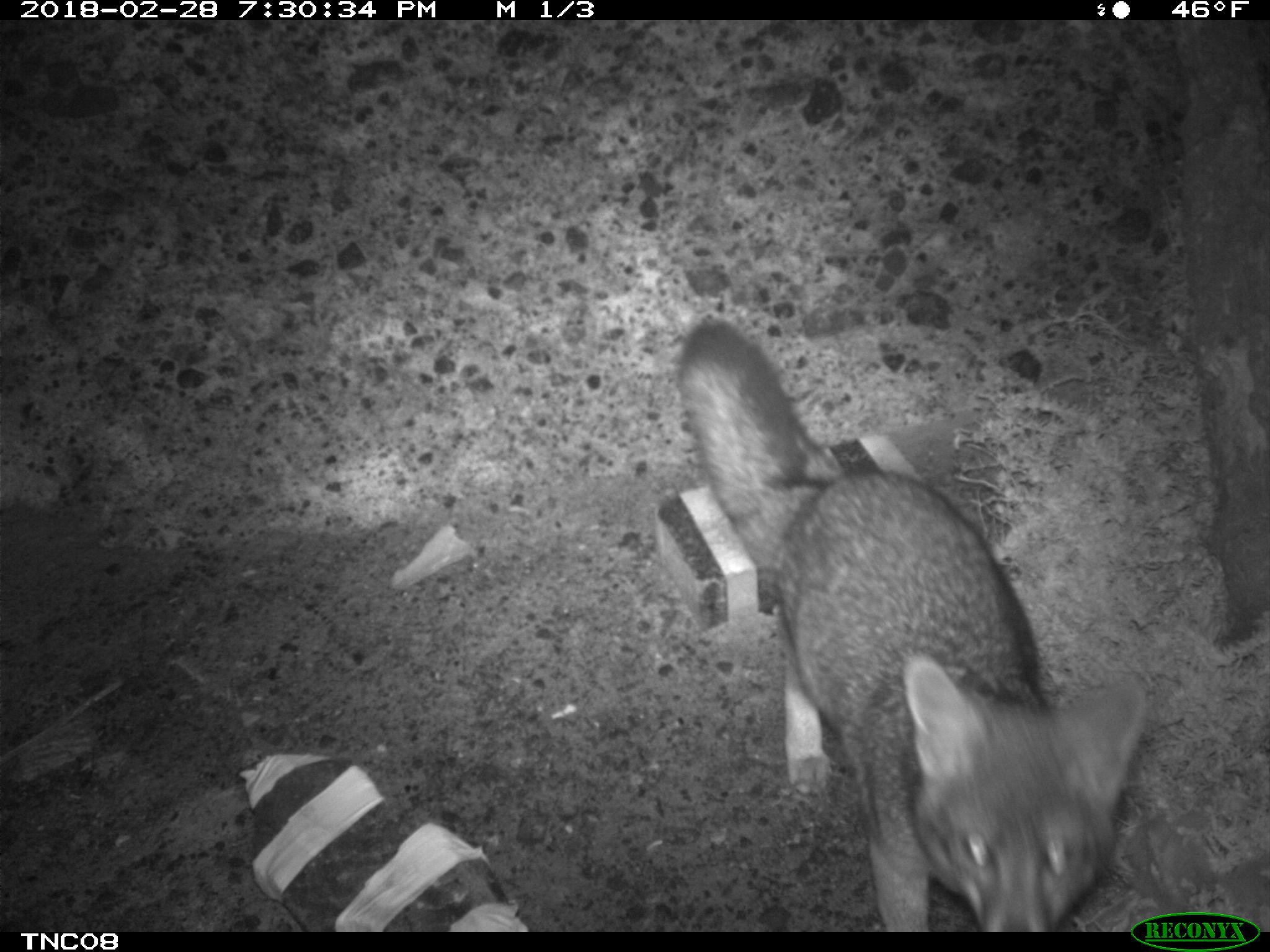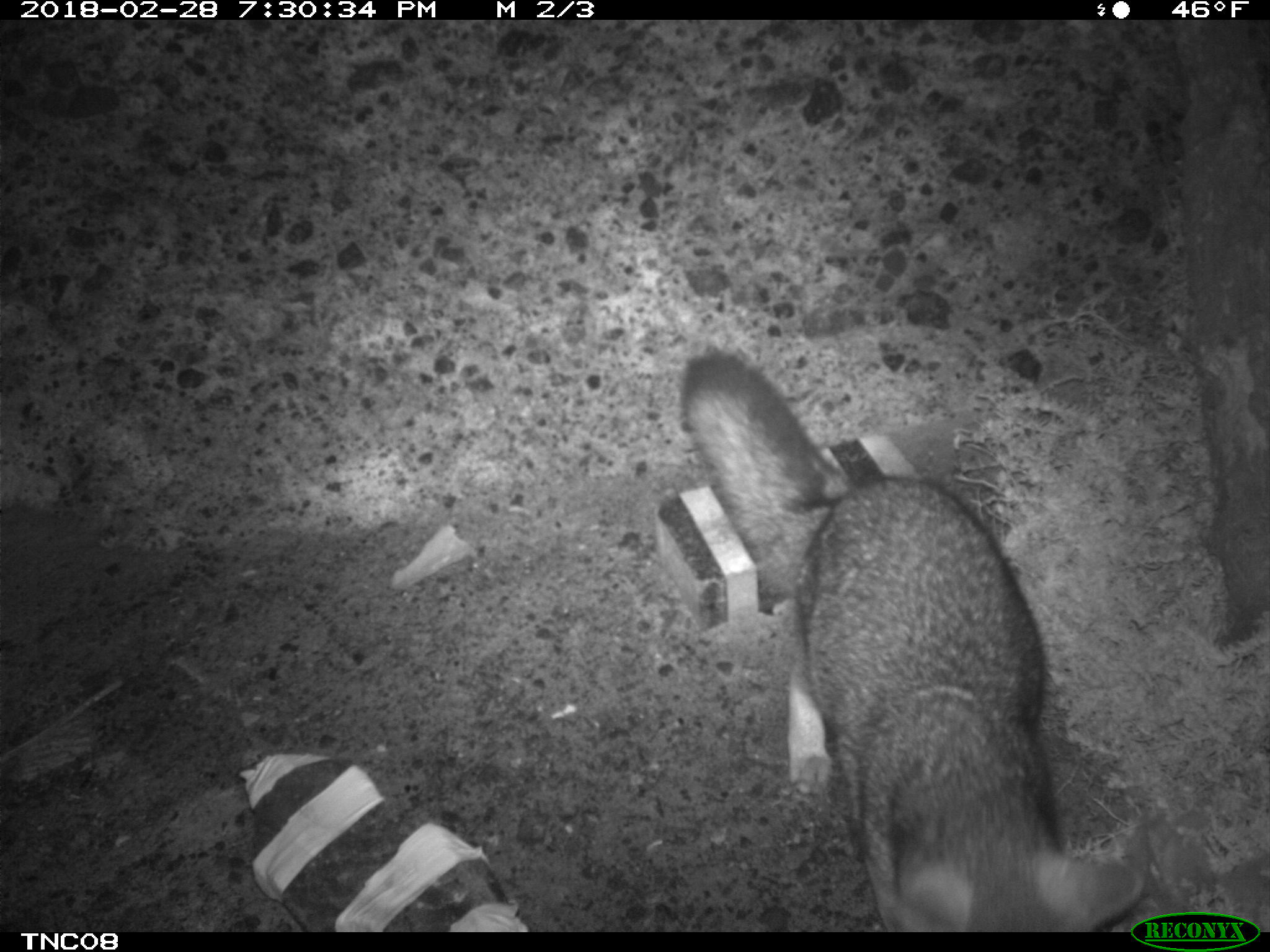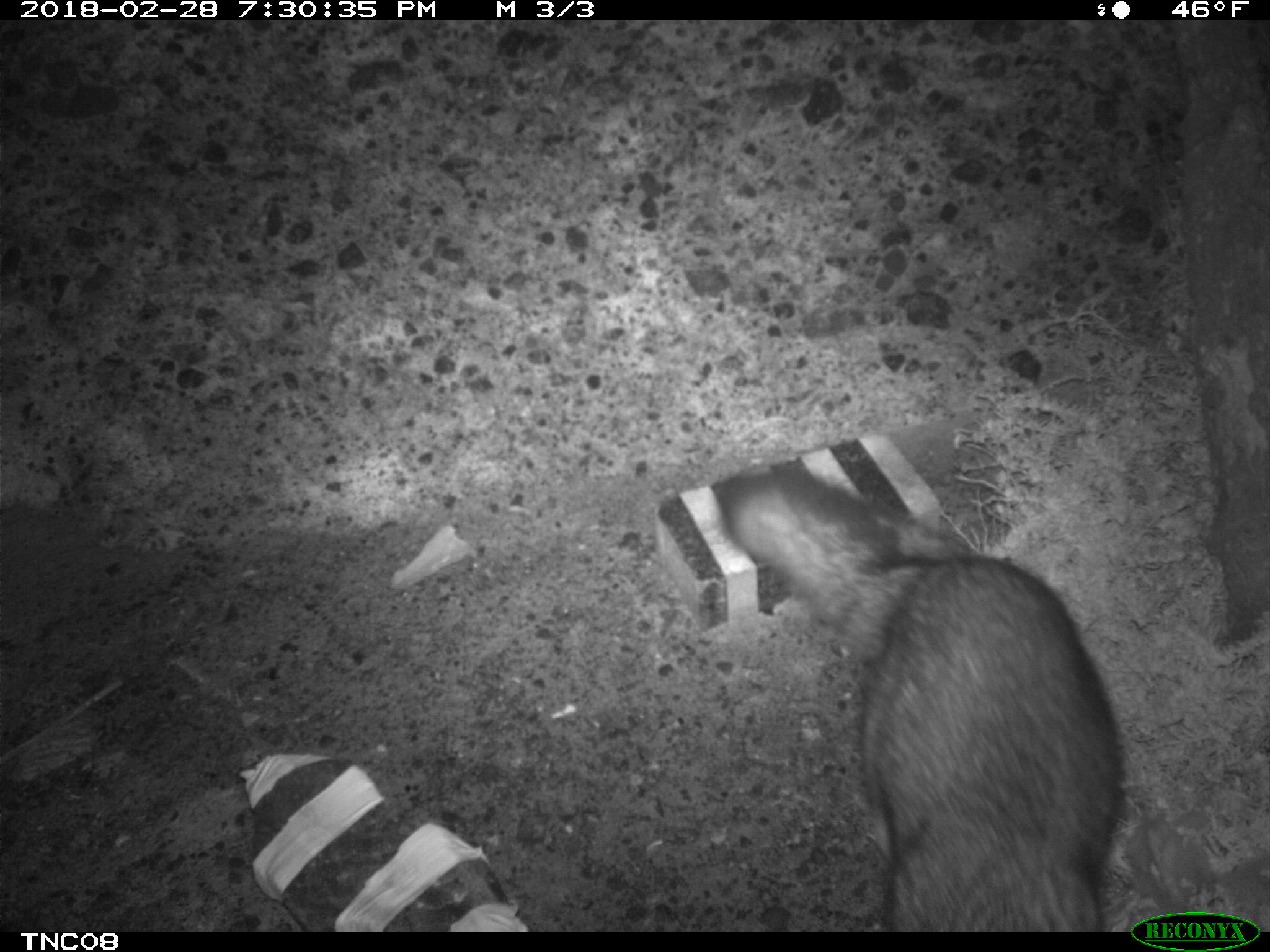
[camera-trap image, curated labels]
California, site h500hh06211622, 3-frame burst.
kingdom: Animalia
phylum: Chordata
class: Mammalia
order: Carnivora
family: Canidae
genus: Urocyon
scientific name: Urocyon littoralis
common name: island fox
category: fox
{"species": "fox (island fox) (Urocyon littoralis)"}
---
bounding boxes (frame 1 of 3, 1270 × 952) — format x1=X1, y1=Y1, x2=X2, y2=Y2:
fox: x1=675, y1=311, x2=1152, y2=932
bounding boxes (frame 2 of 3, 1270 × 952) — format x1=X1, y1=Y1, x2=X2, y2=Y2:
fox: x1=678, y1=350, x2=1143, y2=929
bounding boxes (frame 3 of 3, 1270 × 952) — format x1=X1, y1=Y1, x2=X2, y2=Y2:
fox: x1=719, y1=471, x2=1126, y2=932